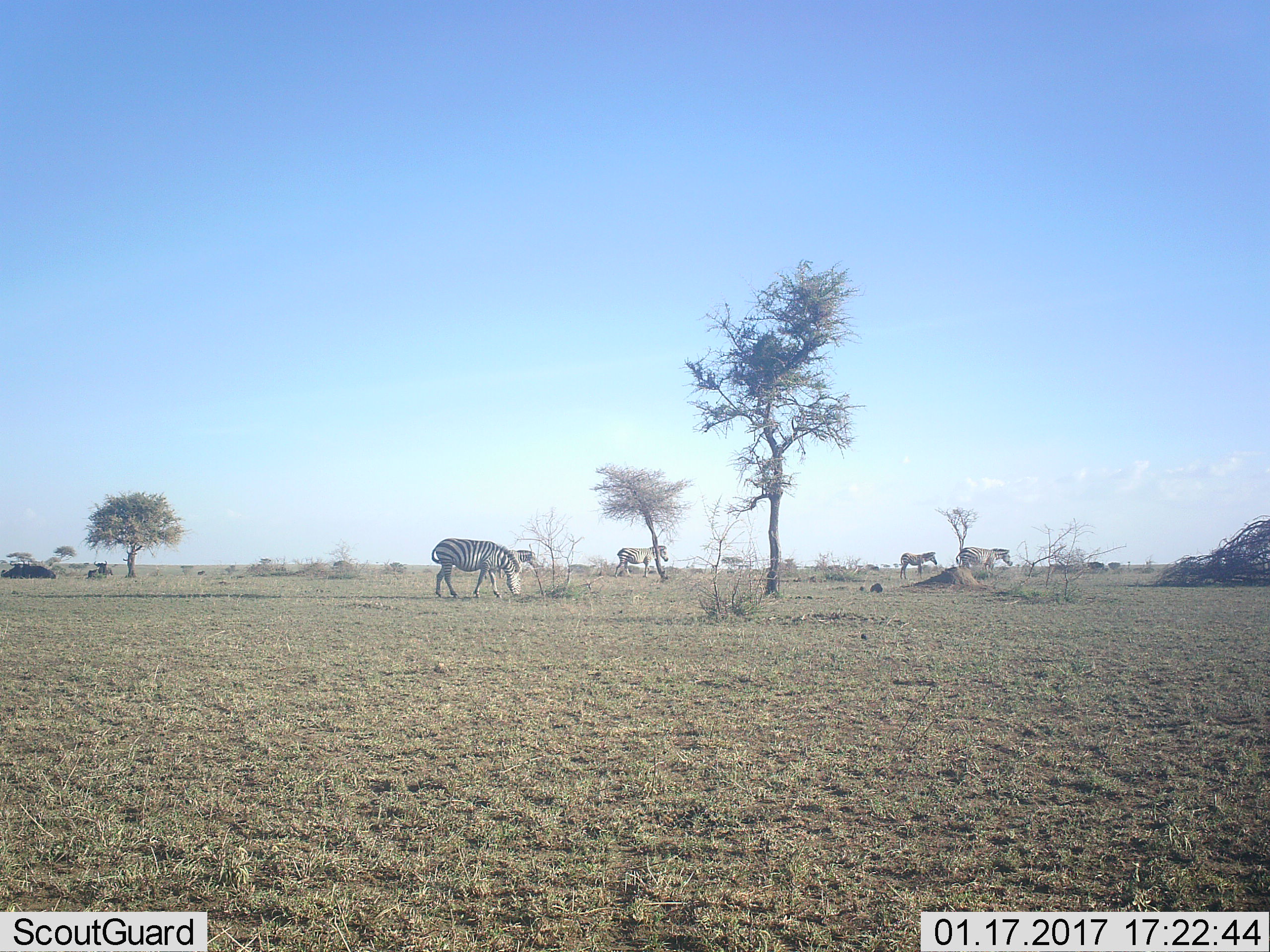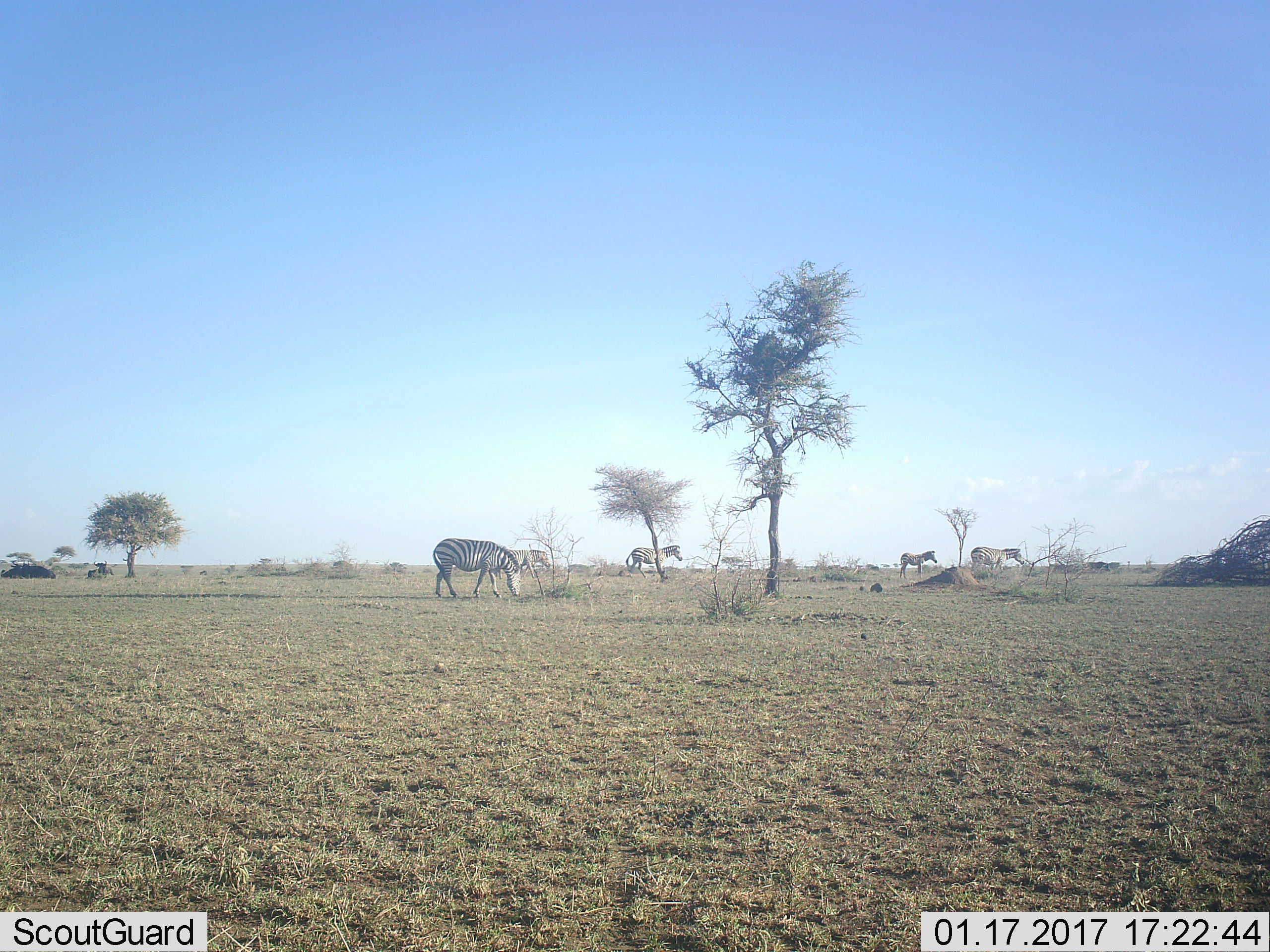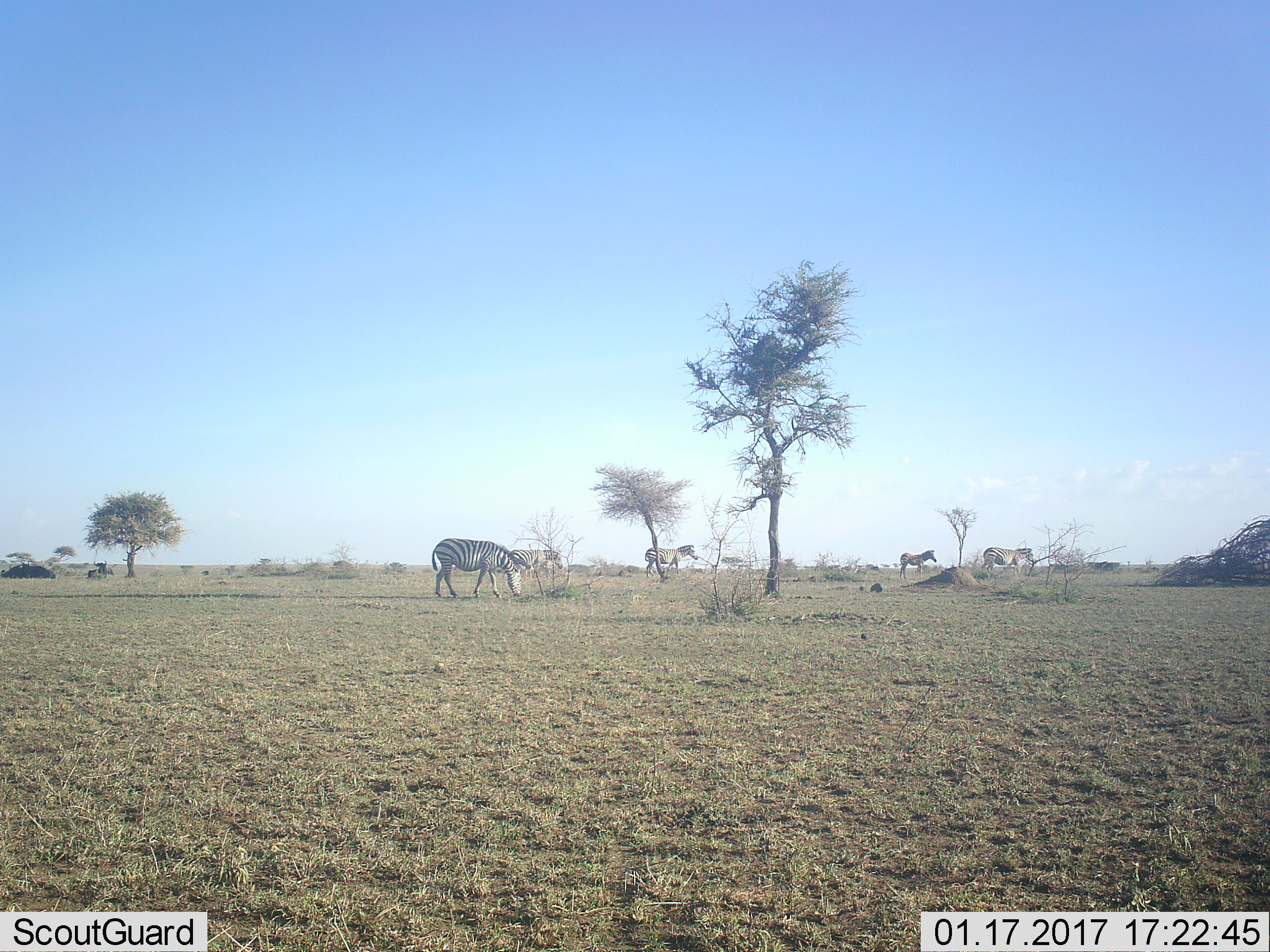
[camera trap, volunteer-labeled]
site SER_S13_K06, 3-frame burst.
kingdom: Animalia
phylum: Chordata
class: Mammalia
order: Perissodactyla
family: Equidae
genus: Equus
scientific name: Equus quagga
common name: plains zebra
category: zebraplains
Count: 5.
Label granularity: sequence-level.